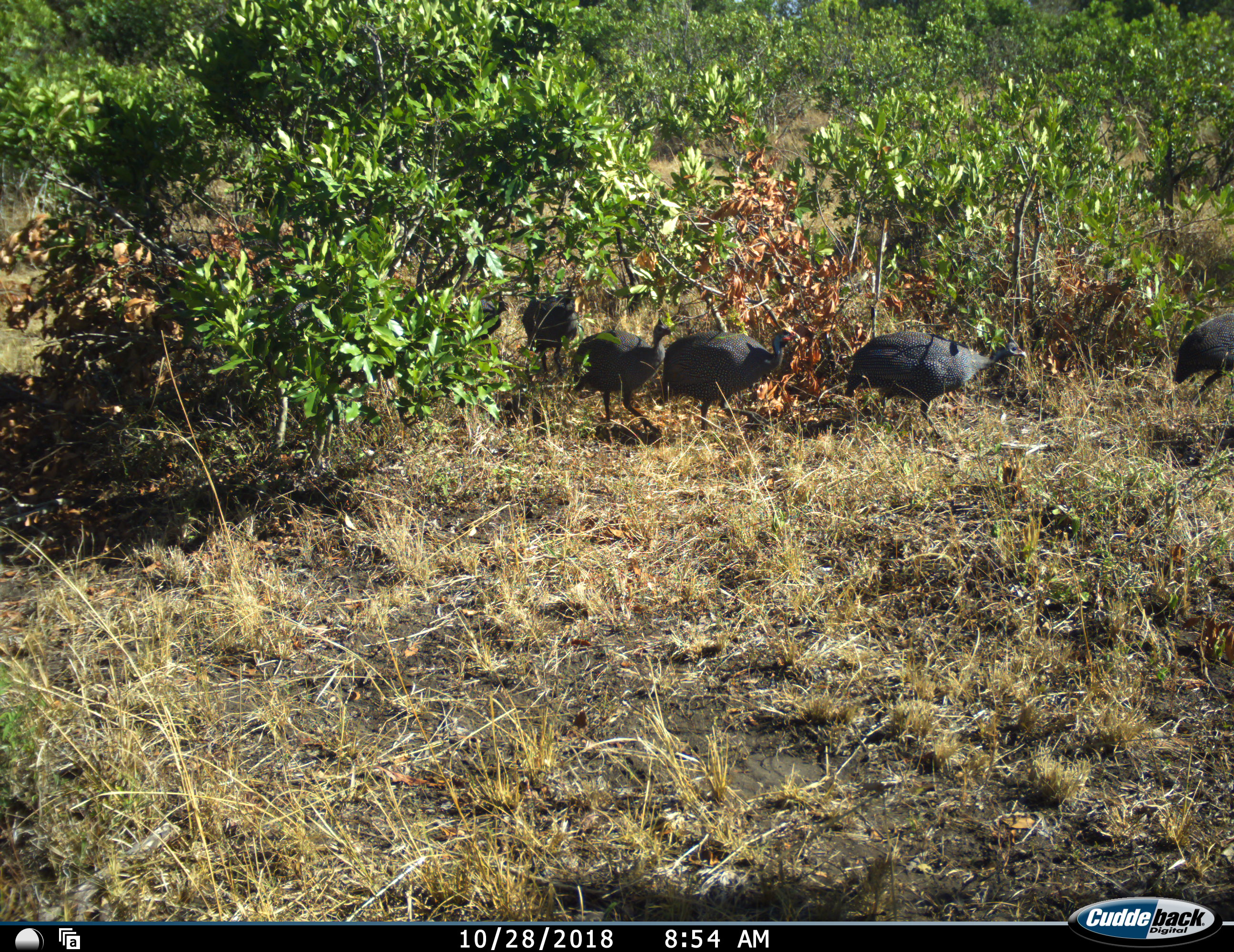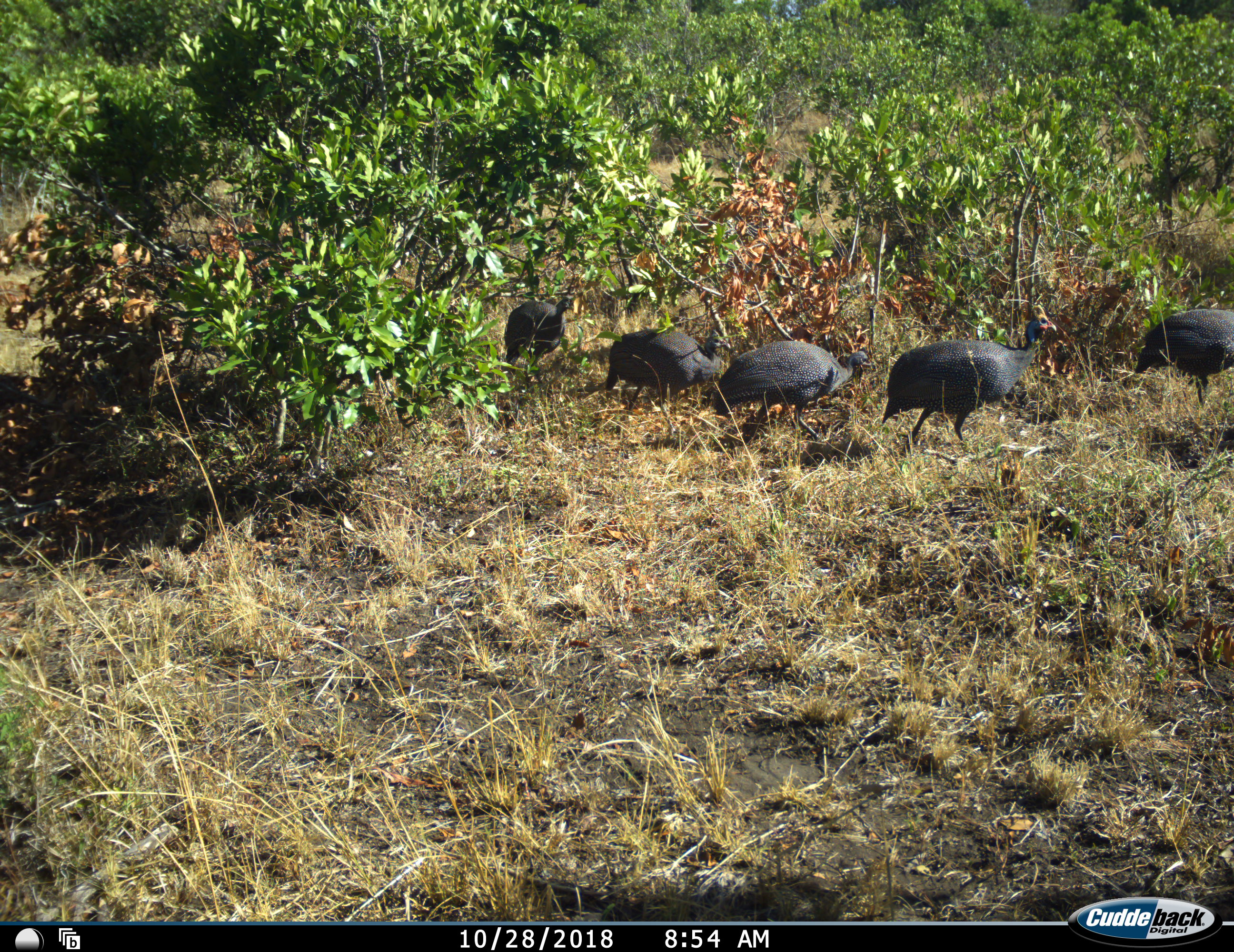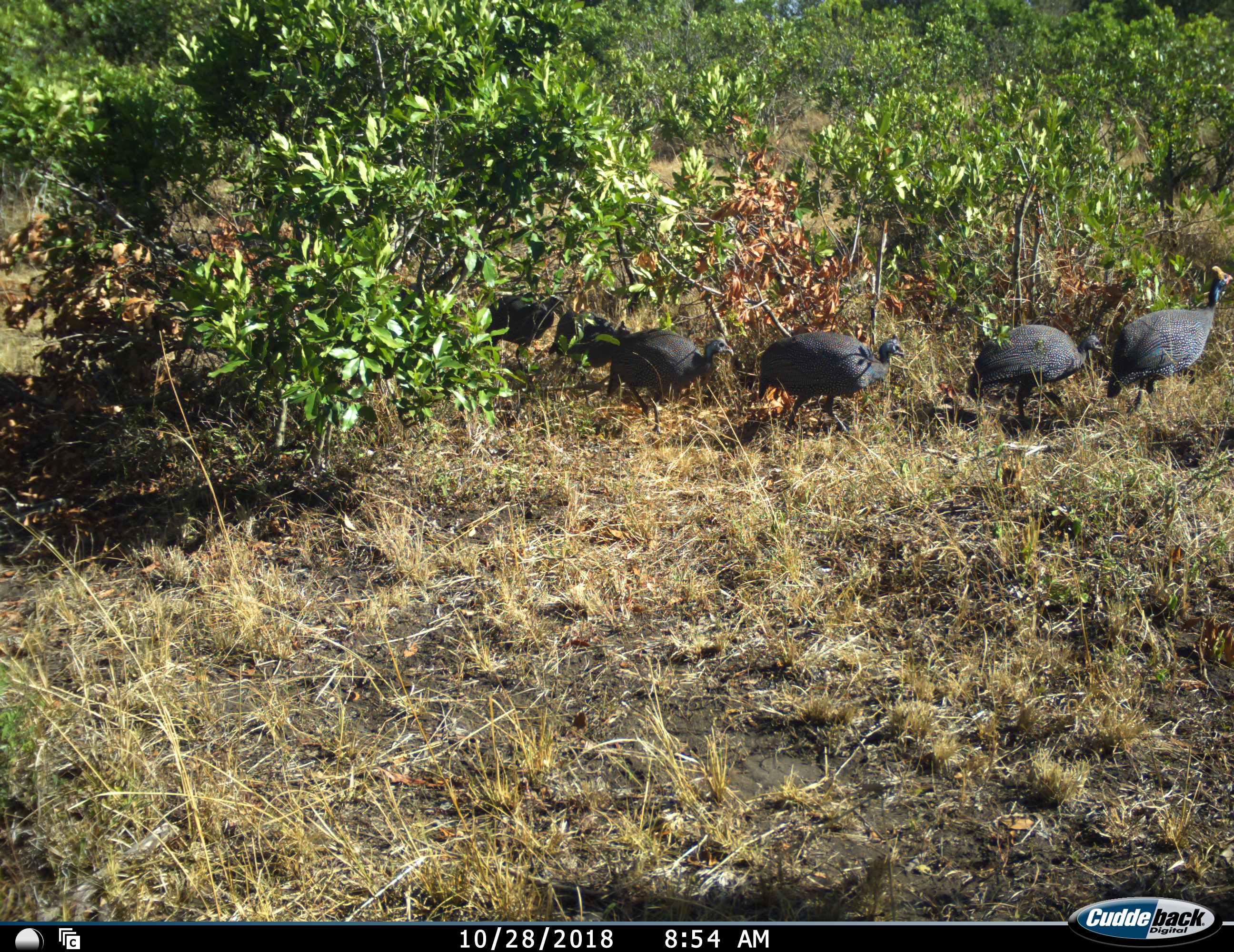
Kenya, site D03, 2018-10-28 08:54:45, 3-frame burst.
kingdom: Animalia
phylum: Chordata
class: Aves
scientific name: Aves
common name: bird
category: birdother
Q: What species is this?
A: Birdother (bird) (Aves).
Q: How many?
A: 7.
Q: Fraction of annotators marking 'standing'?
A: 10%.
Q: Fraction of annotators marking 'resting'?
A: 0%.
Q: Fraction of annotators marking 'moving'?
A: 100%.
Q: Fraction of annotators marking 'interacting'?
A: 0%.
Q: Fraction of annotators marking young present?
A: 10%.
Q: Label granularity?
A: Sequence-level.